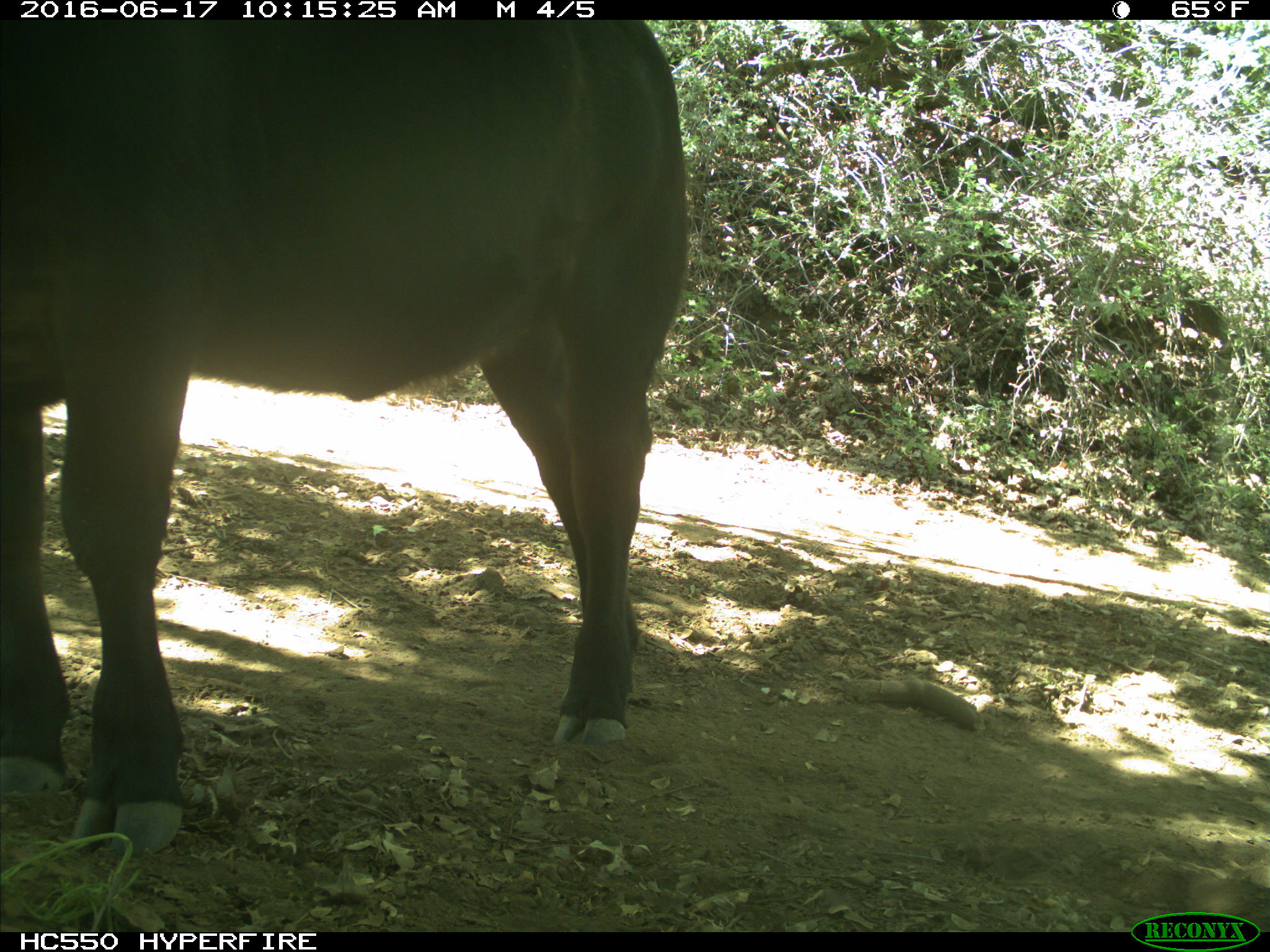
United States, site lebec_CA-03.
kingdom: Animalia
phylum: Chordata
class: Mammalia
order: Artiodactyla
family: Bovidae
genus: Bos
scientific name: Bos taurus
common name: domestic cow